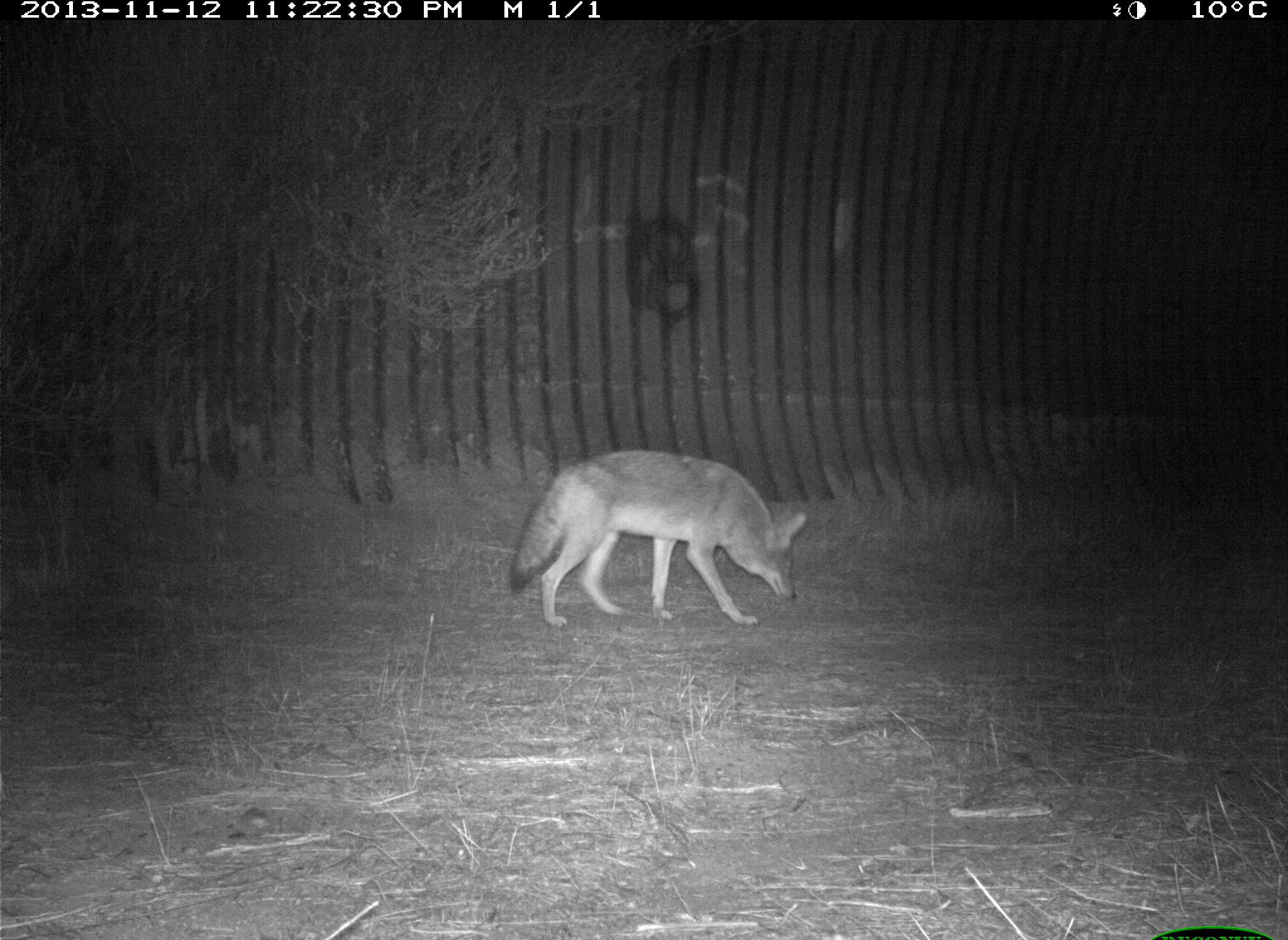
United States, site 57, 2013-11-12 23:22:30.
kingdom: Animalia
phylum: Chordata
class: Mammalia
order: Carnivora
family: Canidae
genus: Canis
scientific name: Canis latrans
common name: coyote